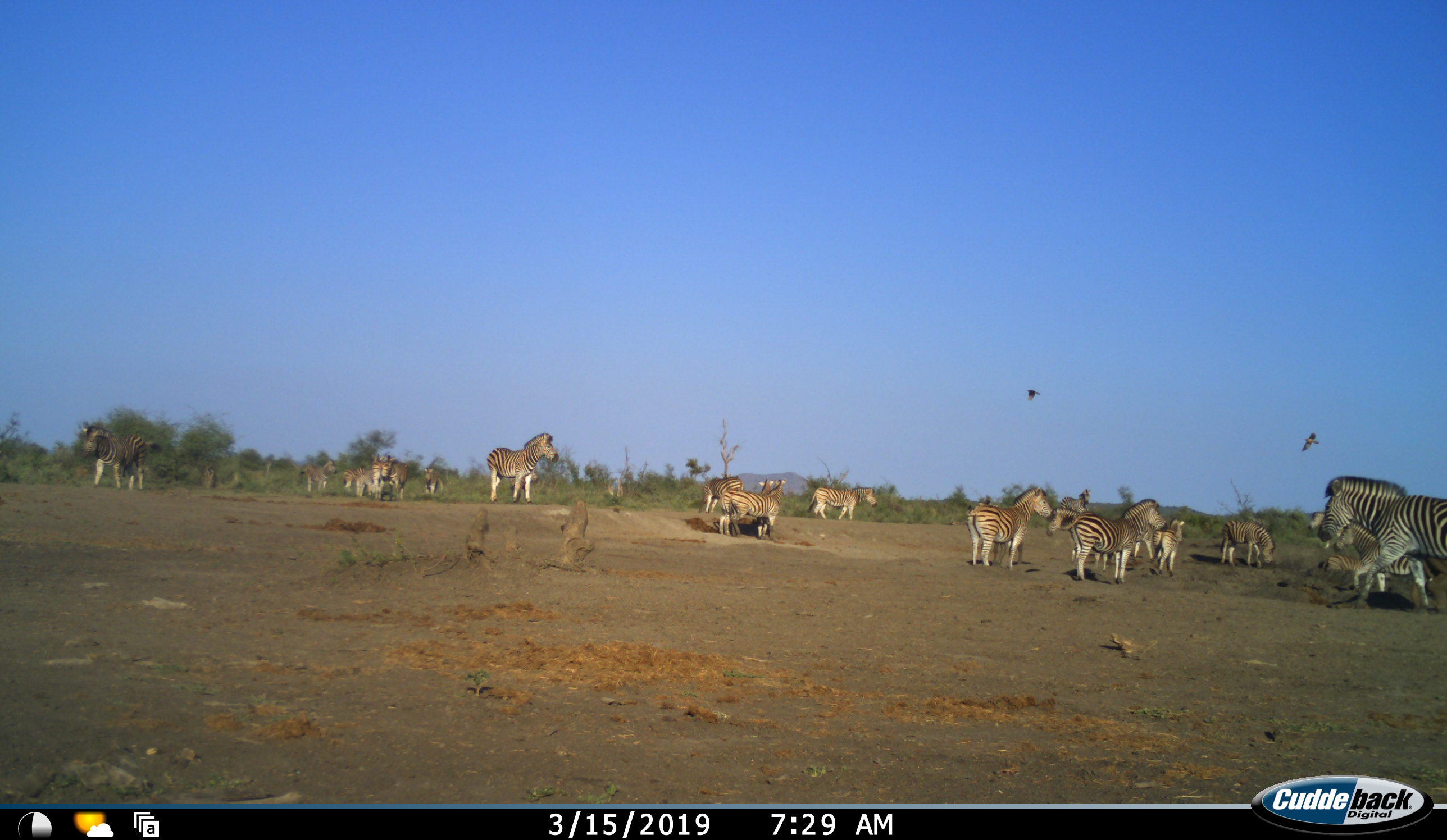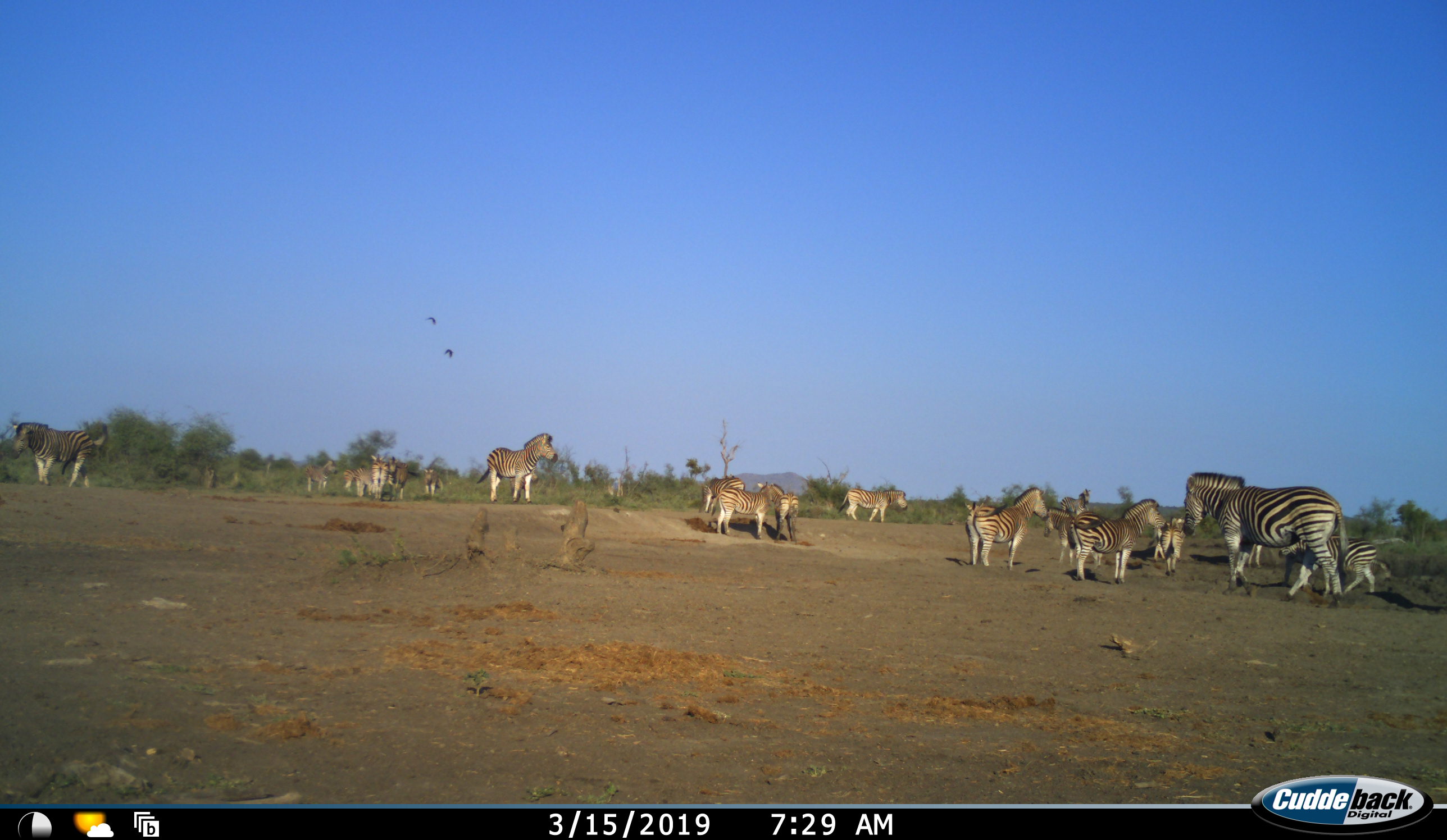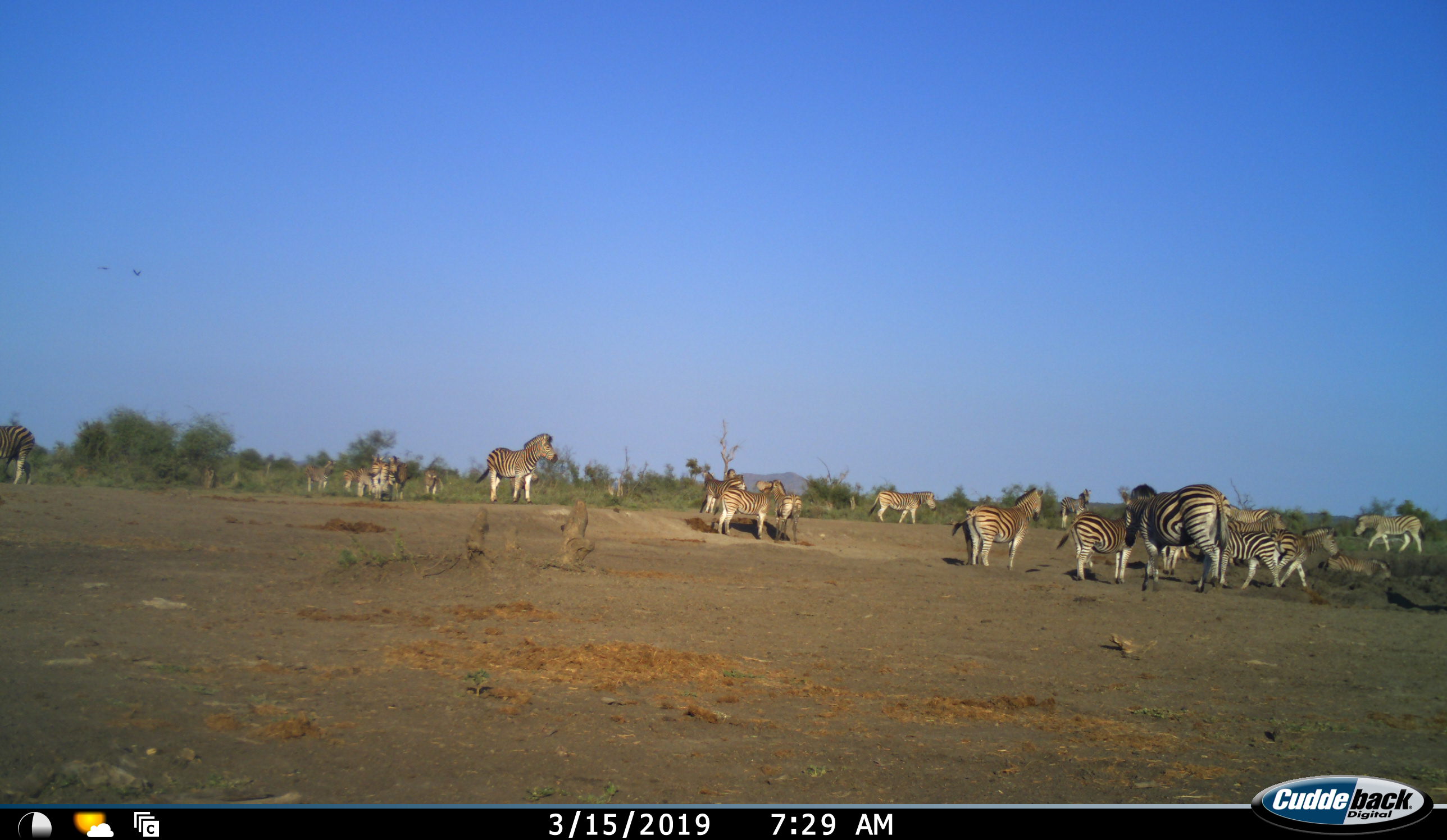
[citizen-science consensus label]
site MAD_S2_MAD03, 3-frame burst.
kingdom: Animalia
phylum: Chordata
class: Mammalia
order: Perissodactyla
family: Equidae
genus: Equus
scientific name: Equus quagga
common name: plains zebra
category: zebraplains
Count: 11-50.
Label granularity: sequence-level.